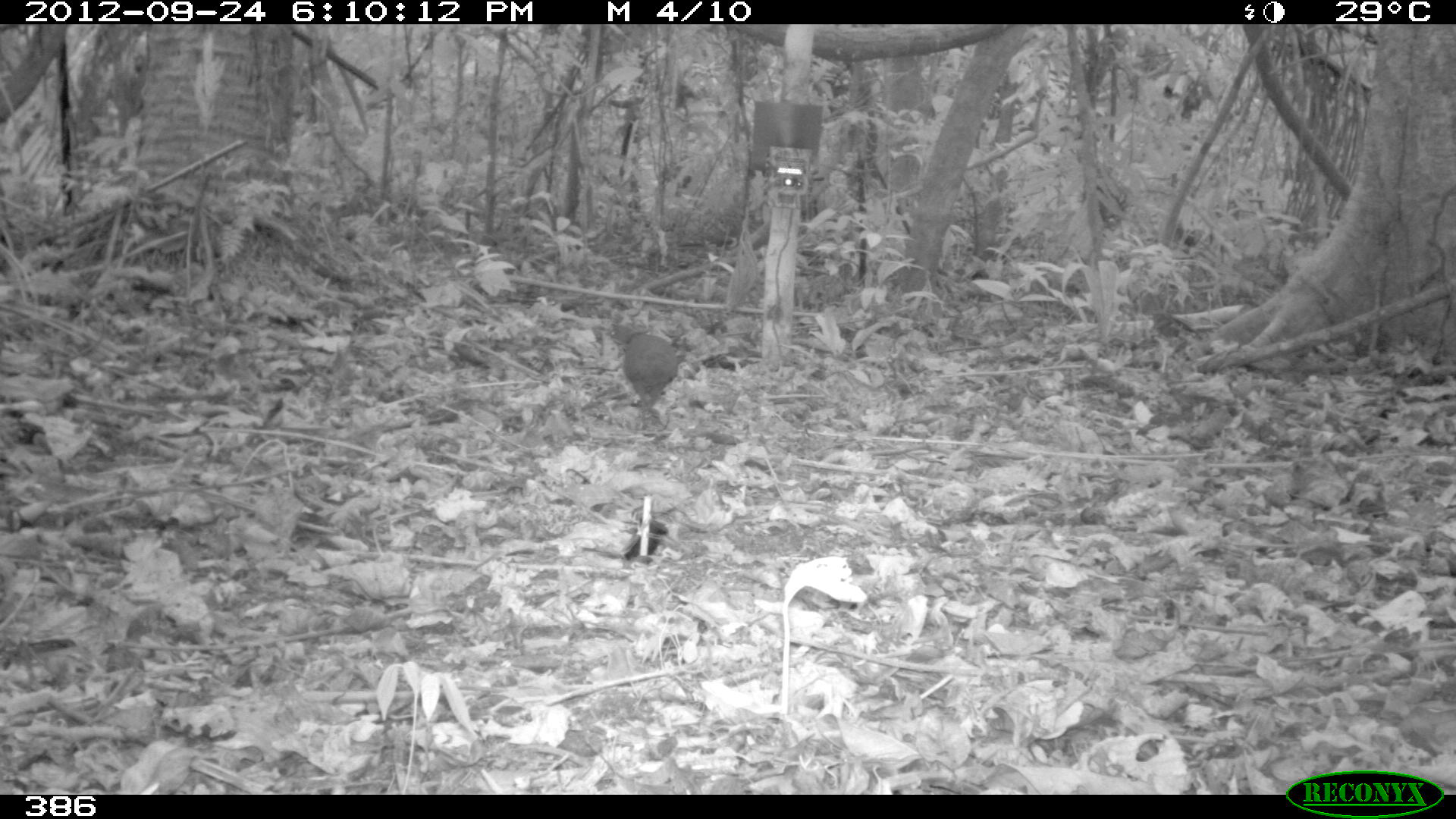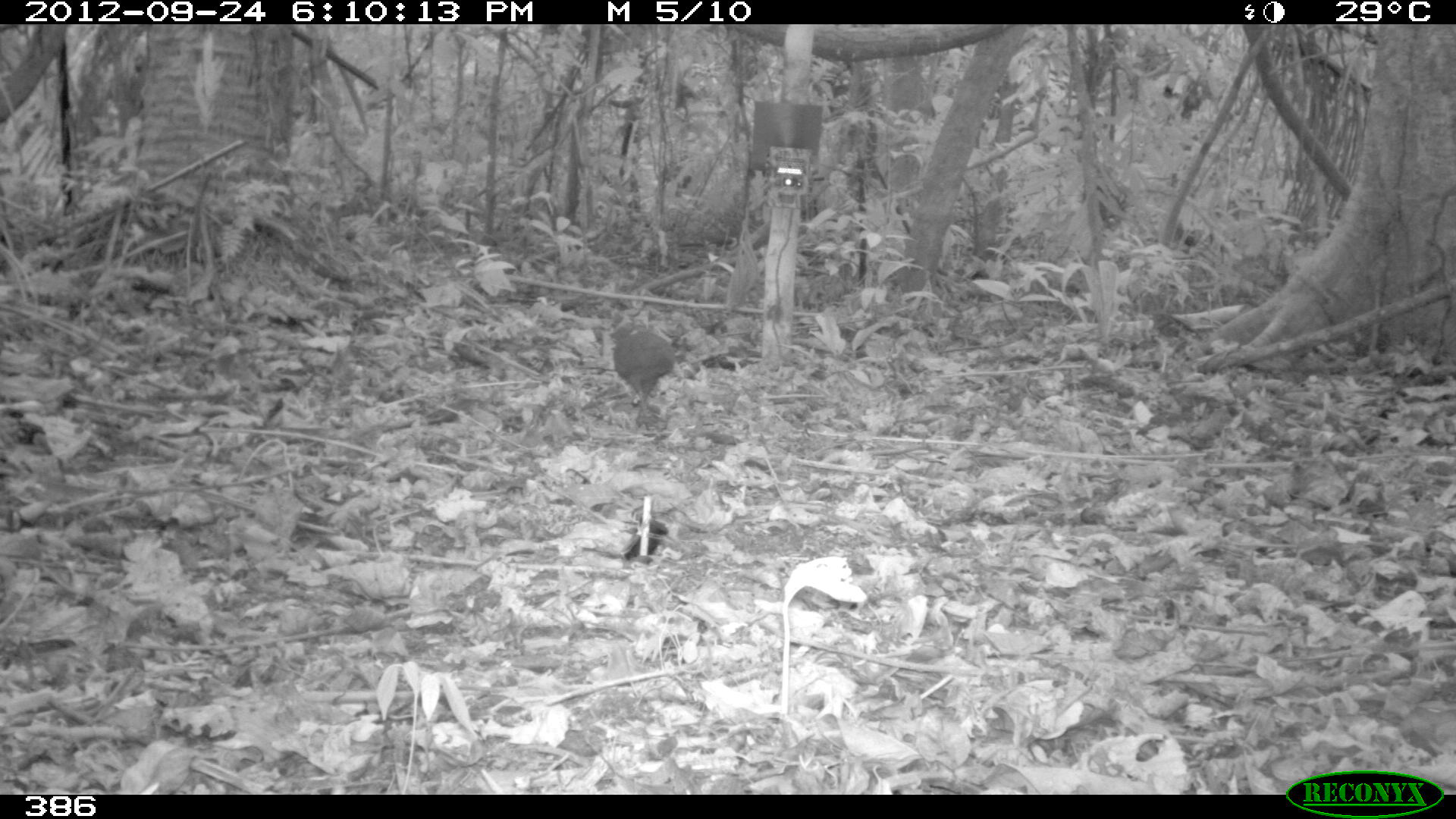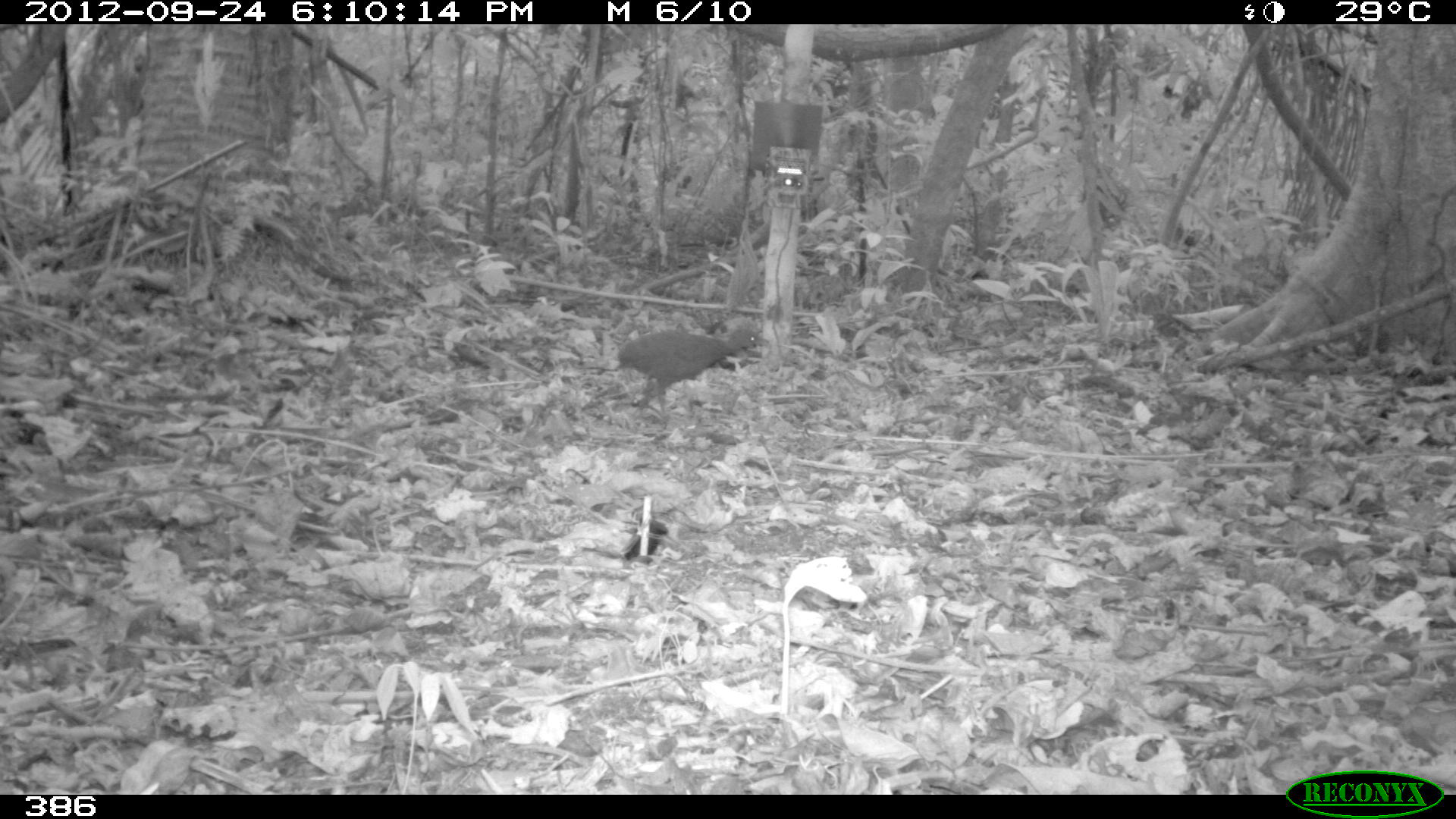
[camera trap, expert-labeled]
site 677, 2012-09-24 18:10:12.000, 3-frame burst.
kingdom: Animalia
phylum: Chordata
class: Aves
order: Galliformes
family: Phasianidae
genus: Alectoris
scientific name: Alectoris rufa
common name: red-legged partridge